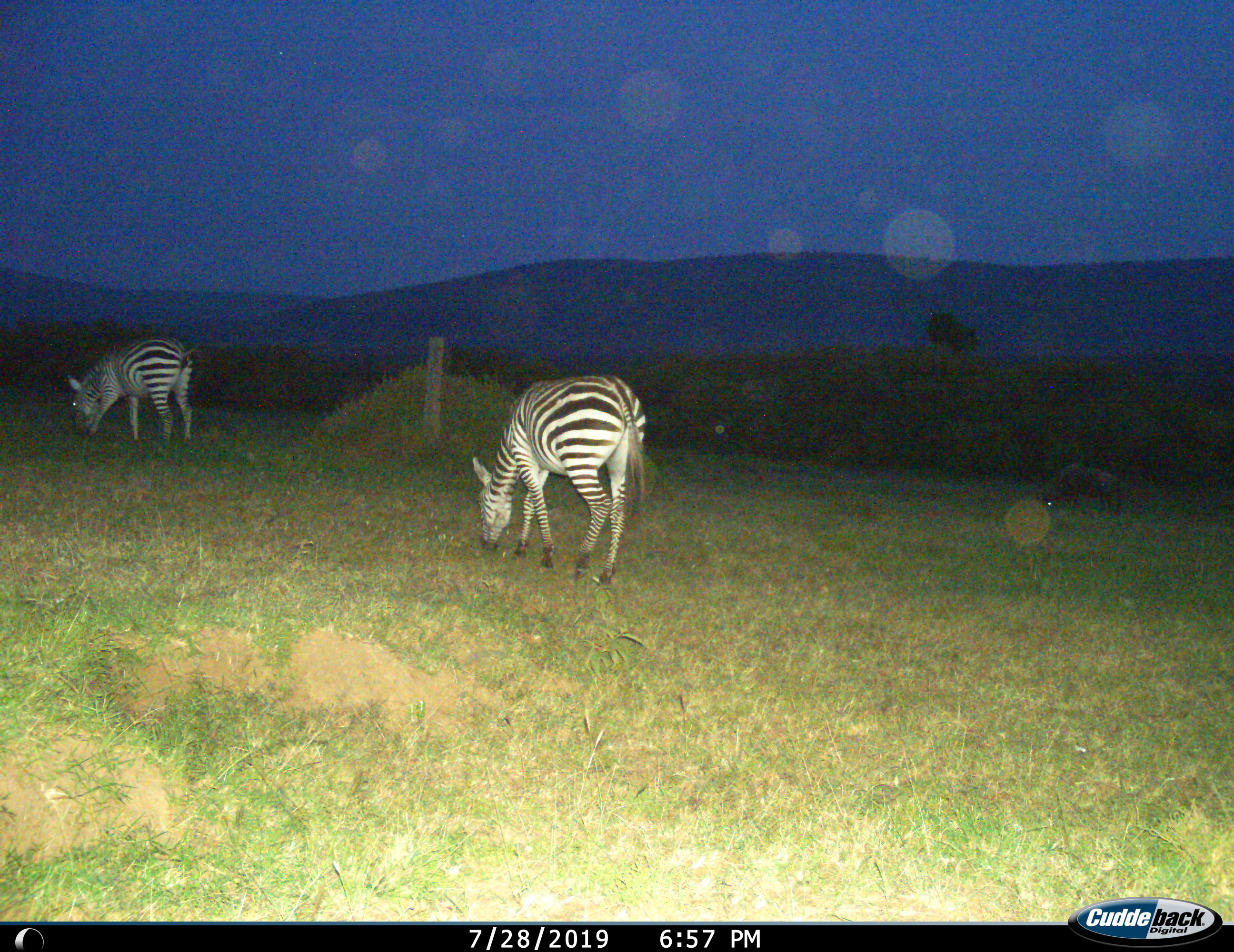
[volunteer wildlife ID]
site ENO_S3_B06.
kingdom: Animalia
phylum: Chordata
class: Mammalia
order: Perissodactyla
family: Equidae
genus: Equus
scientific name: Equus quagga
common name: plains zebra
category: zebraplains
Zebraplains (plains zebra) (Equus quagga), count 2. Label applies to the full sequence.